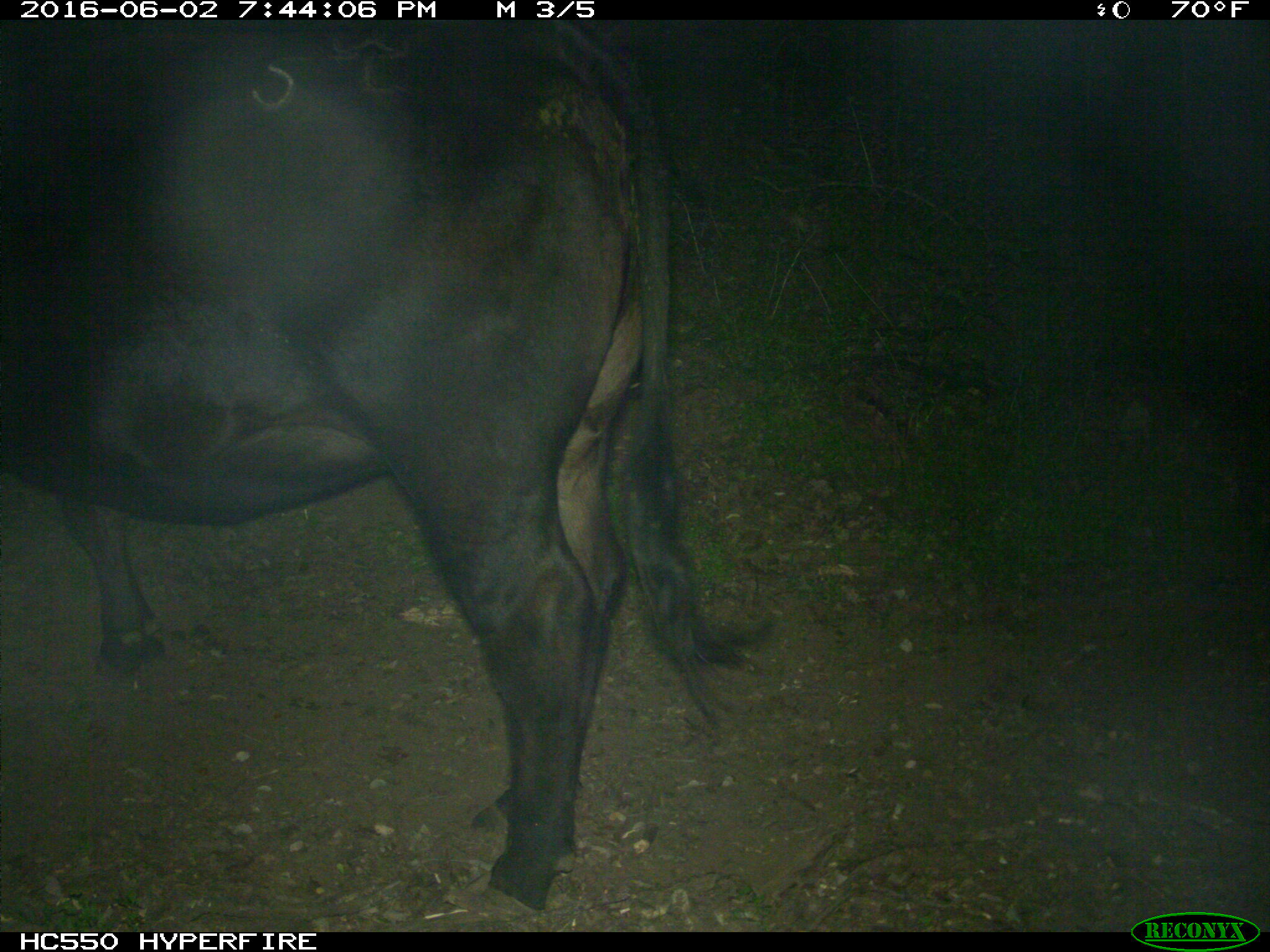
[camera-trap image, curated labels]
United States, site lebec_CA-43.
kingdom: Animalia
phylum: Chordata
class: Mammalia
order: Artiodactyla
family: Bovidae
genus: Bos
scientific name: Bos taurus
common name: domestic cow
Bos taurus (domestic cow).